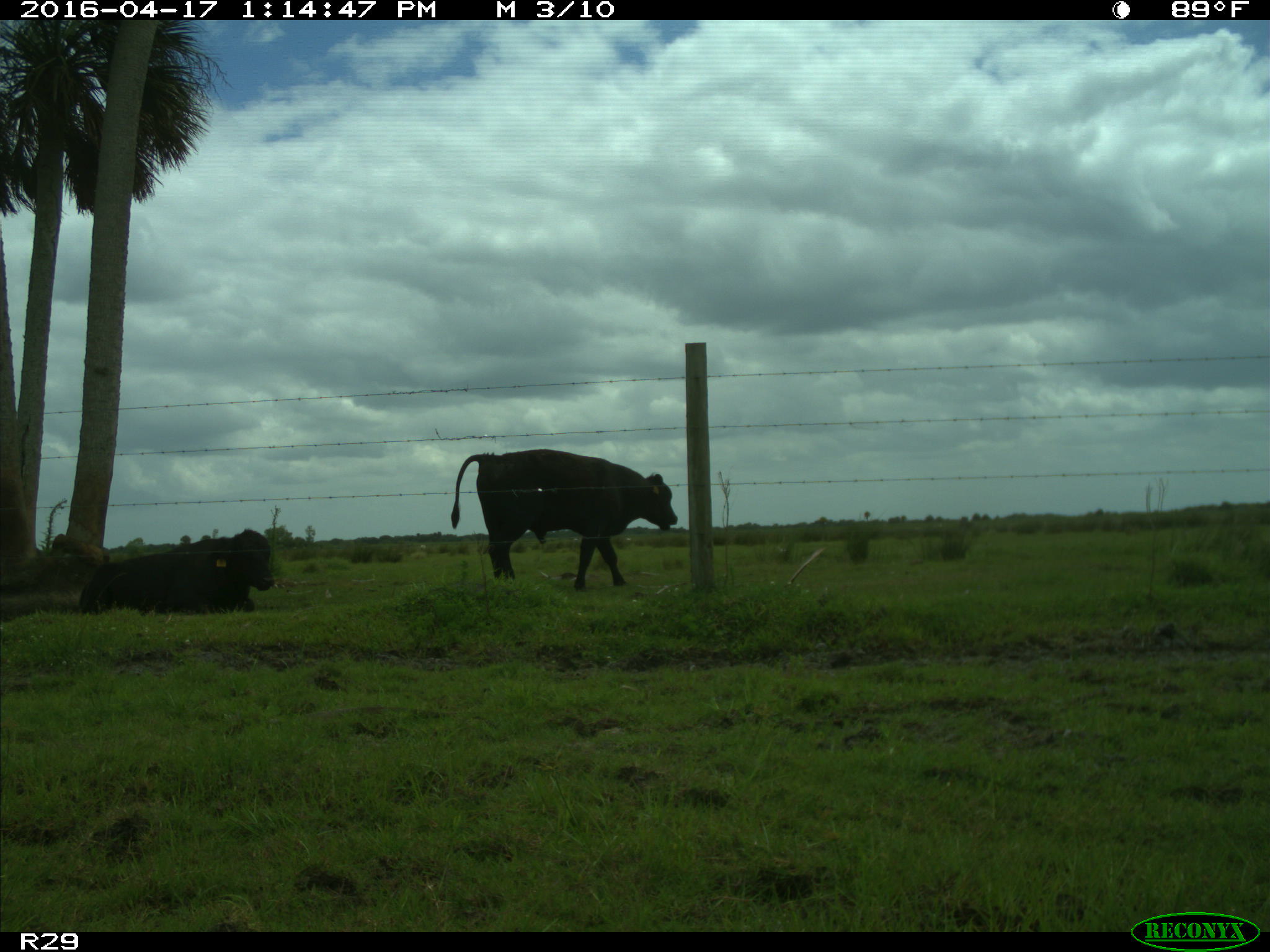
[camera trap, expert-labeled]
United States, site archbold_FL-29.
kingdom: Animalia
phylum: Chordata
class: Mammalia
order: Artiodactyla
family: Bovidae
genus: Bos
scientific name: Bos taurus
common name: domestic cow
Bos taurus (domestic cow).